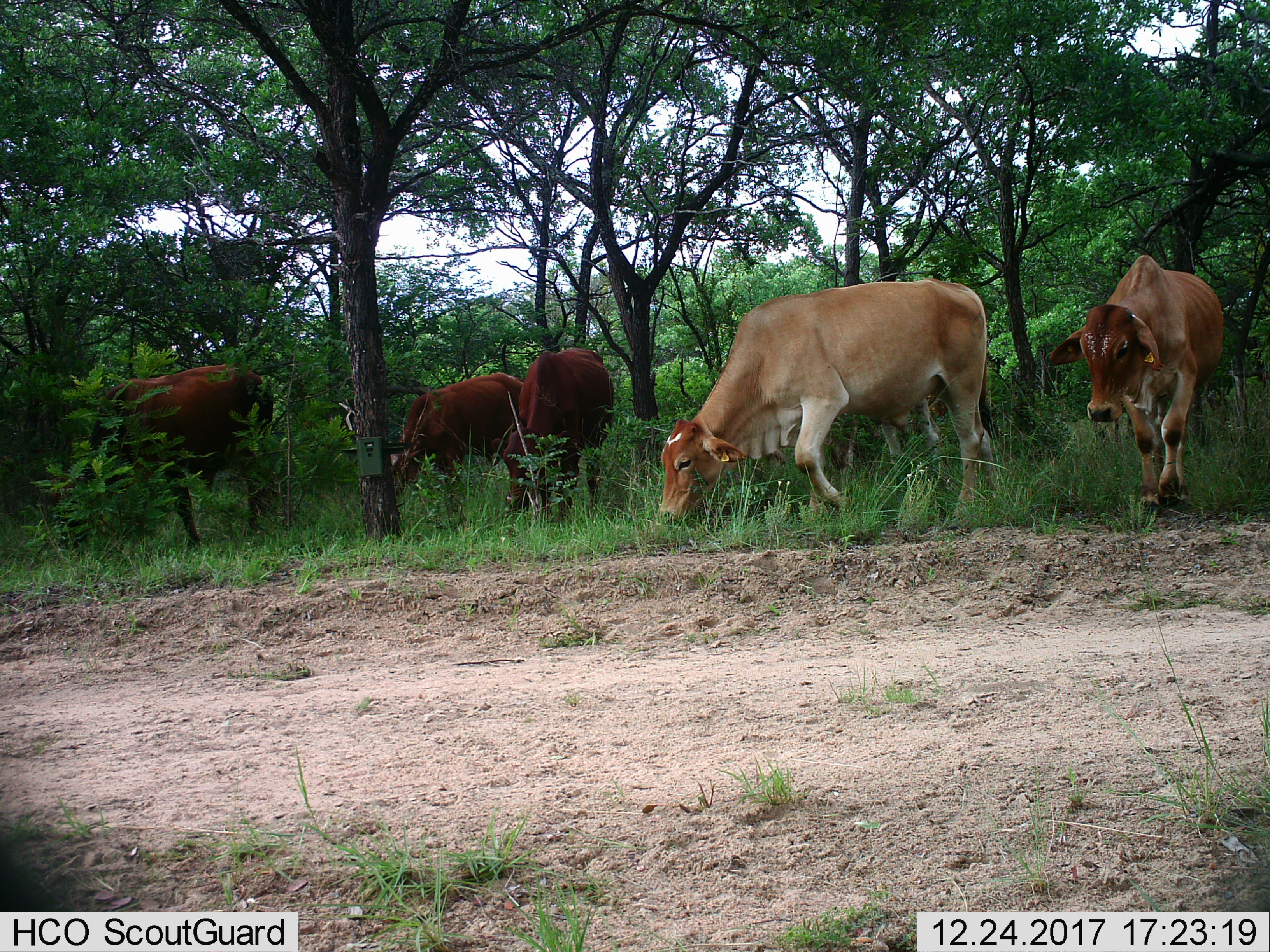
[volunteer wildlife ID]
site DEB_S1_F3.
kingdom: Animalia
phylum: Chordata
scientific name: Vertebrata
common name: domestic animal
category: domesticanimal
Domesticanimal (domestic animal) (Vertebrata), count 5. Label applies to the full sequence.